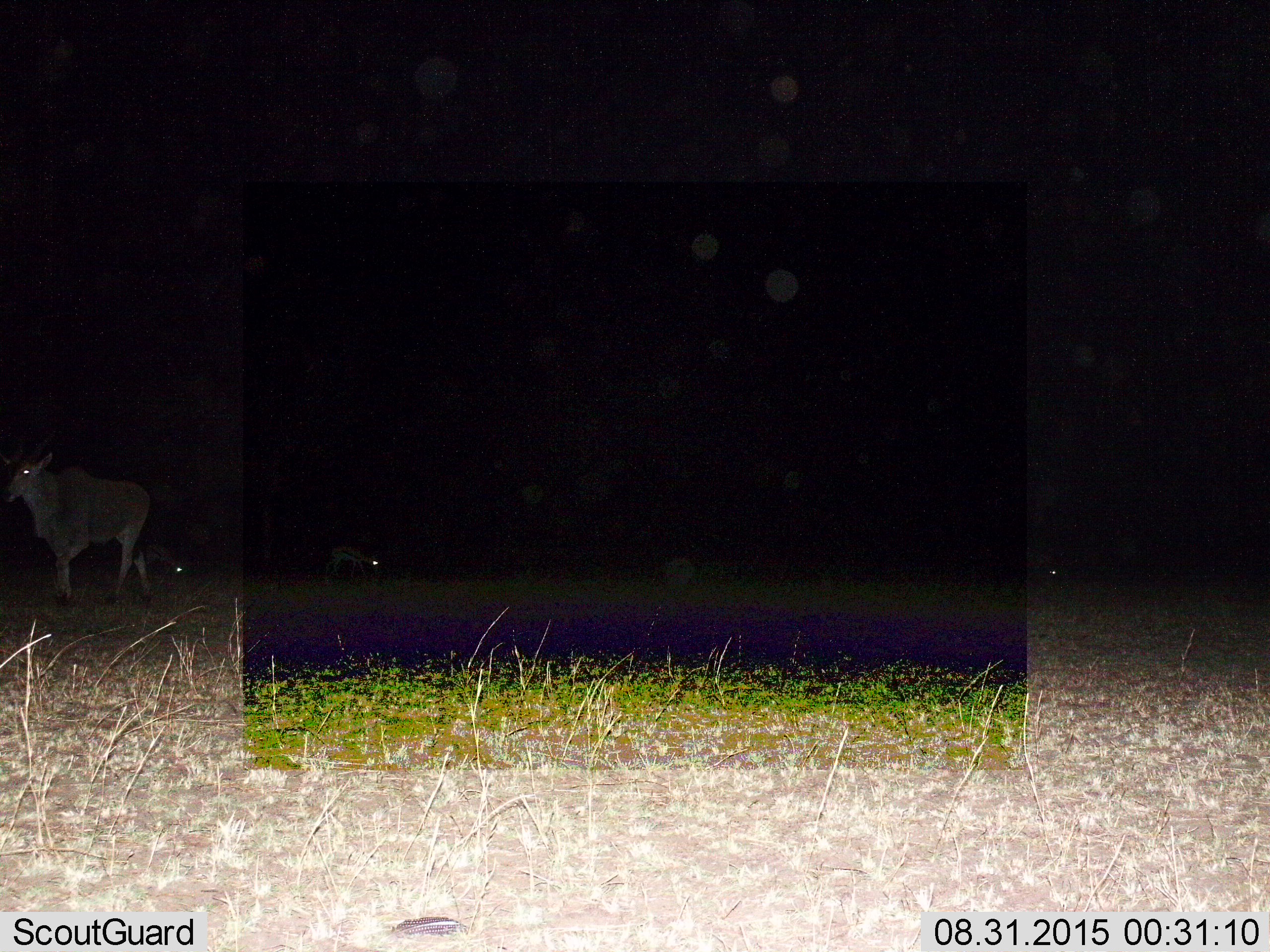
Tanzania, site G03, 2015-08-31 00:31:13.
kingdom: Animalia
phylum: Chordata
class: Mammalia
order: Artiodactyla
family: Bovidae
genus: Tragelaphus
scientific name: Tragelaphus oryx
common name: eland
Eland (Tragelaphus oryx), count 1. Behavior (volunteer vote fractions): standing 33%, resting 0%, moving 67%, interacting 0%. Young present (vote fraction): 11%. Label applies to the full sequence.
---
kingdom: Animalia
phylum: Chordata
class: Mammalia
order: Artiodactyla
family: Bovidae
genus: Eudorcas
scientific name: Eudorcas thomsonii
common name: thomson's gazelle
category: gazellethomsons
Gazellethomsons (thomson's gazelle) (Eudorcas thomsonii), count 3. Behavior (volunteer vote fractions): standing 44%, resting 0%, moving 44%, interacting 0%. Young present (vote fraction): 0%. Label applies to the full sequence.